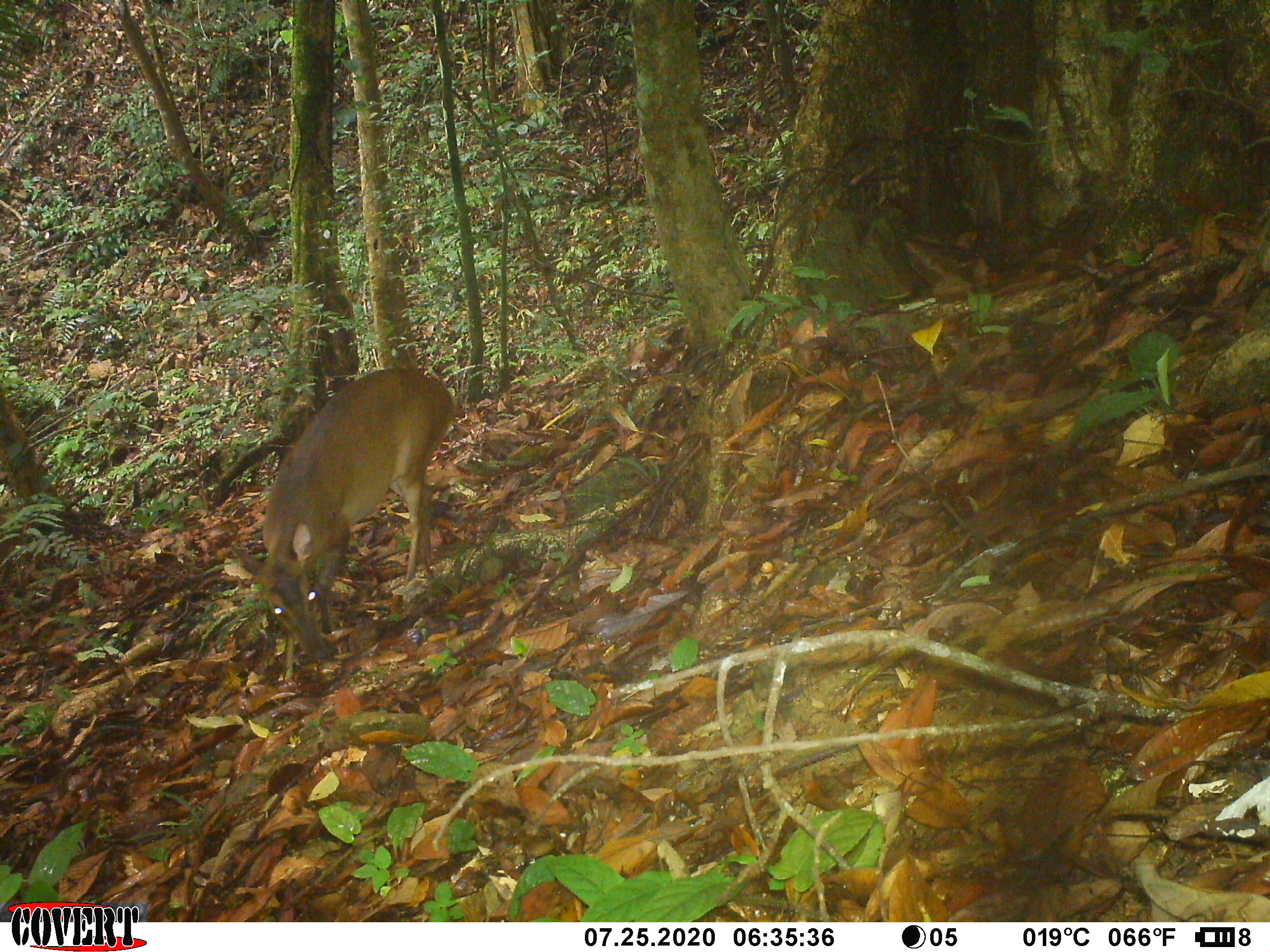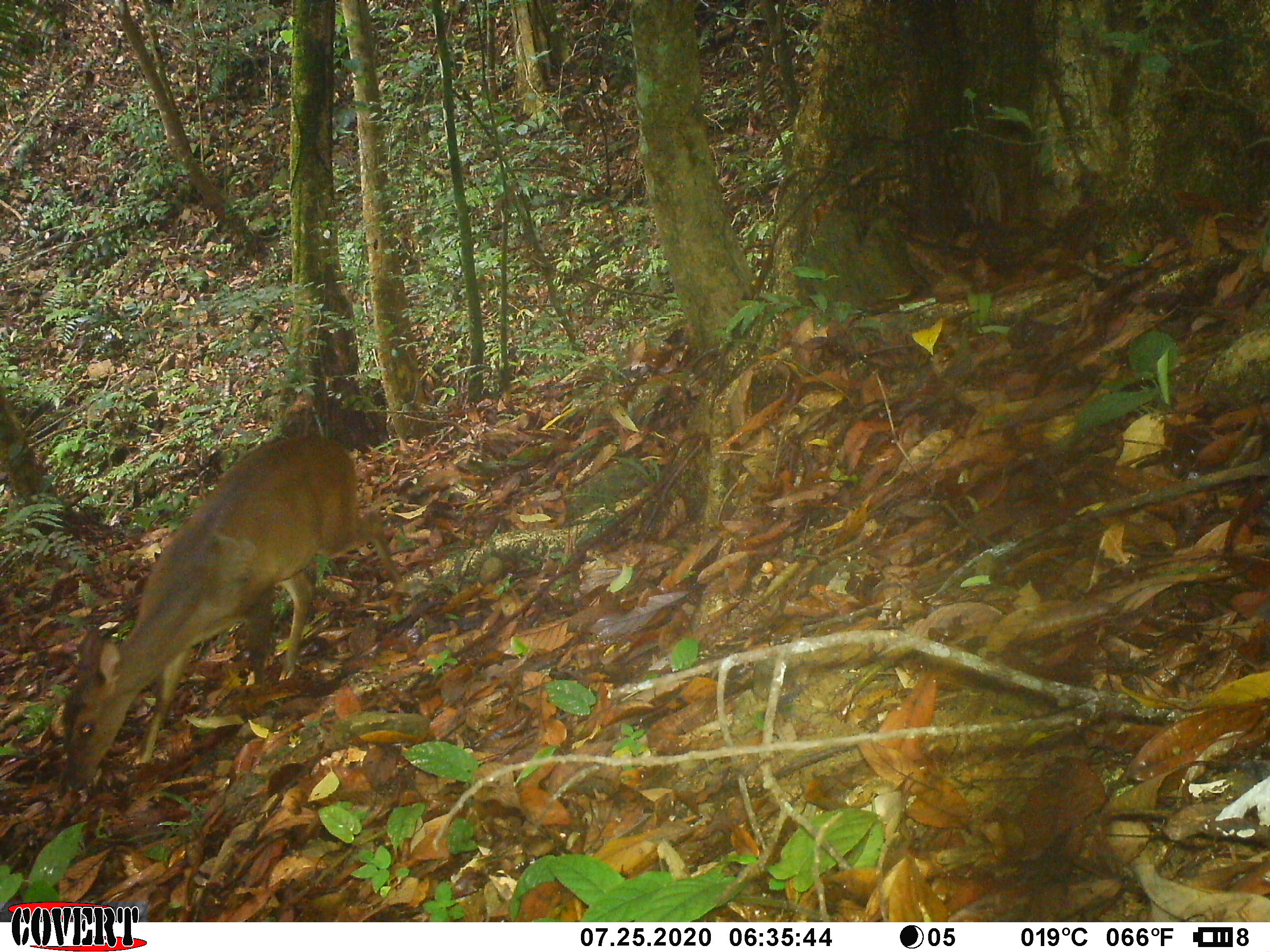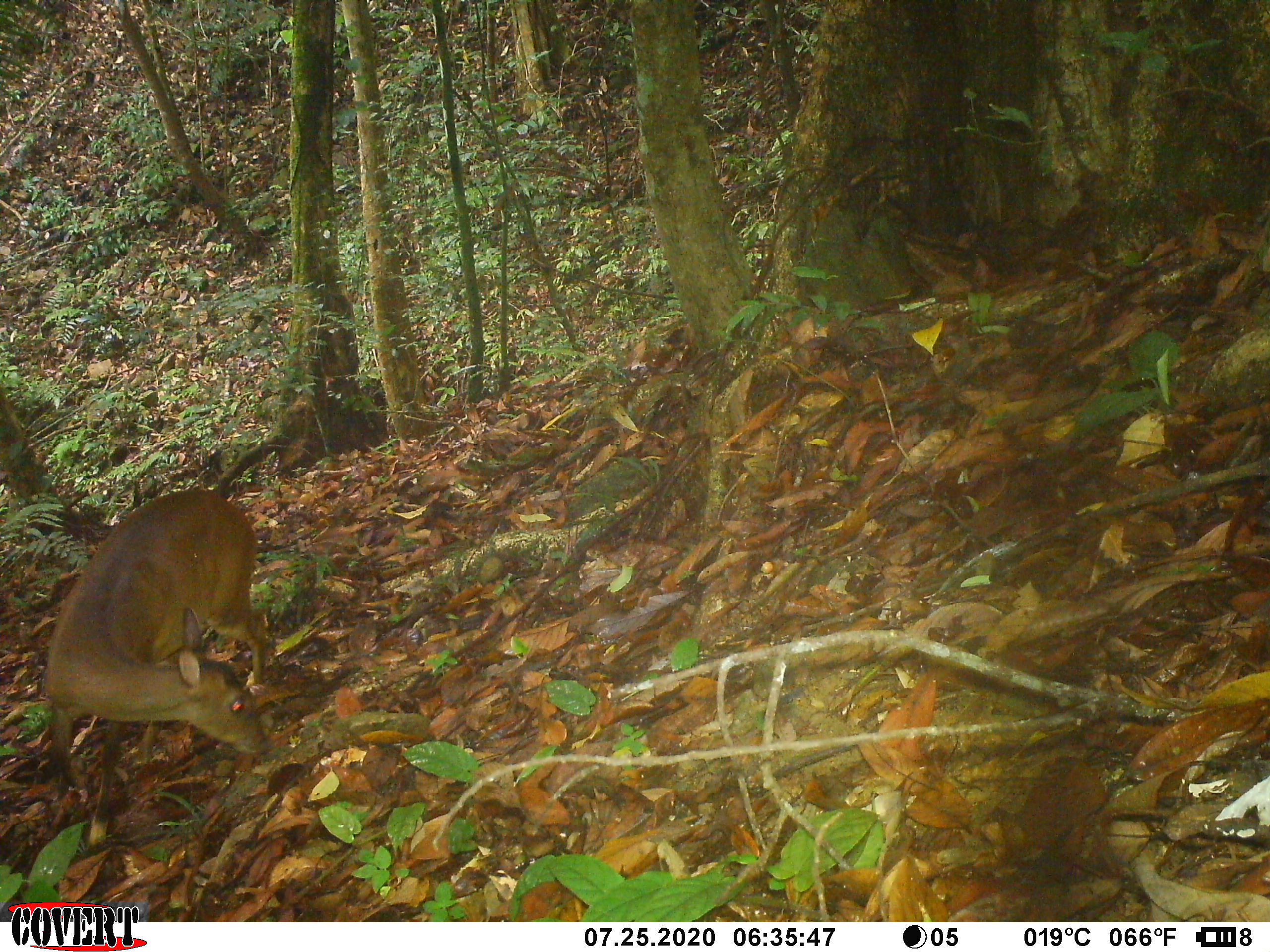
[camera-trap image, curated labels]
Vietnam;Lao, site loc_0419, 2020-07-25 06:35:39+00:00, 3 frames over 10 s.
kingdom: Animalia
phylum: Chordata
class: Mammalia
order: Artiodactyla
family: Cervidae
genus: Muntiacus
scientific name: Muntiacus vuquangensis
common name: large-antlered muntjac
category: large antlered muntjac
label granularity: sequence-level